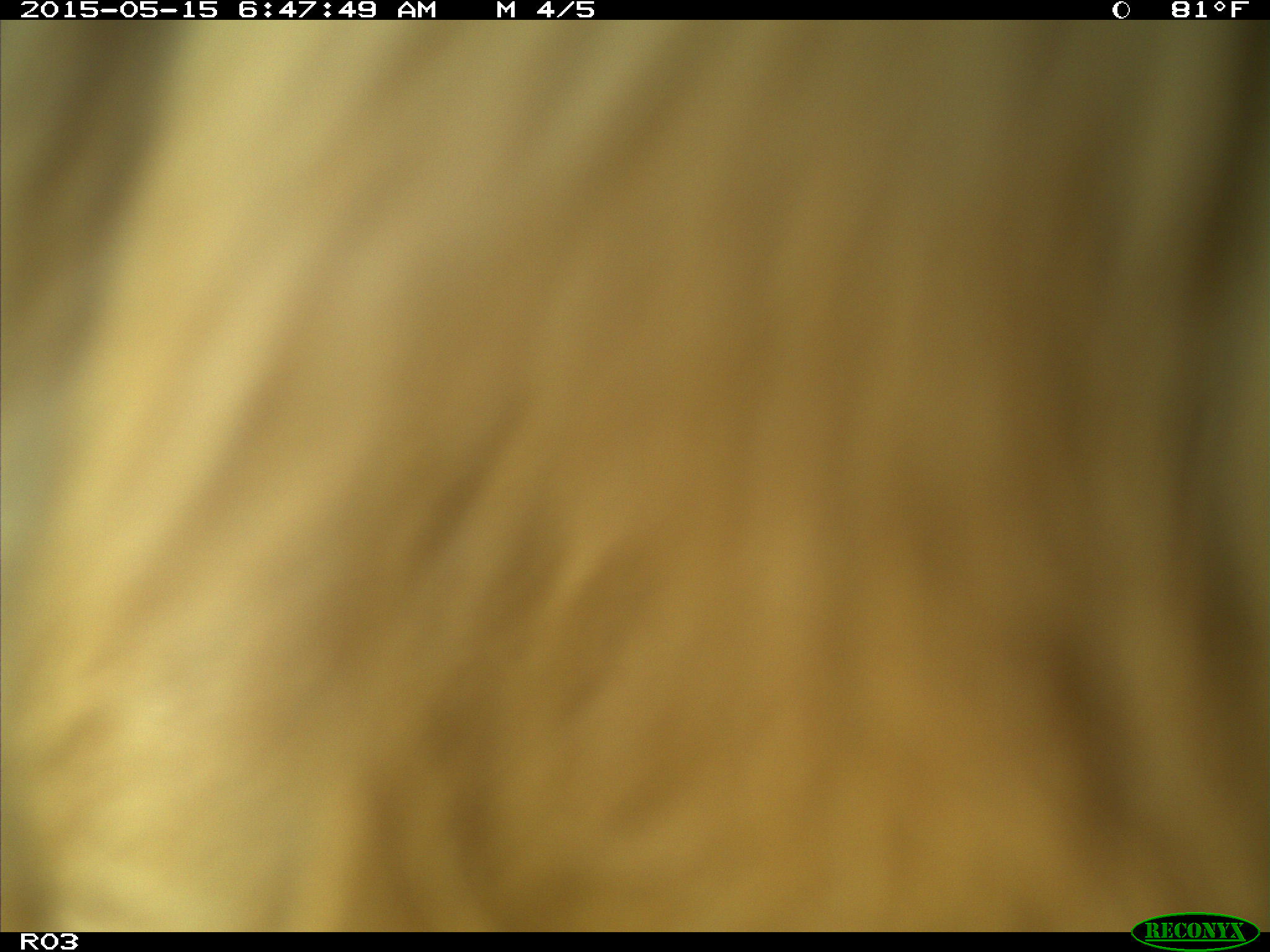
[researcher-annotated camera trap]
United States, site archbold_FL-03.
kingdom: Animalia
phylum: Chordata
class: Mammalia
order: Artiodactyla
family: Bovidae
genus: Bos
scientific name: Bos taurus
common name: domestic cow